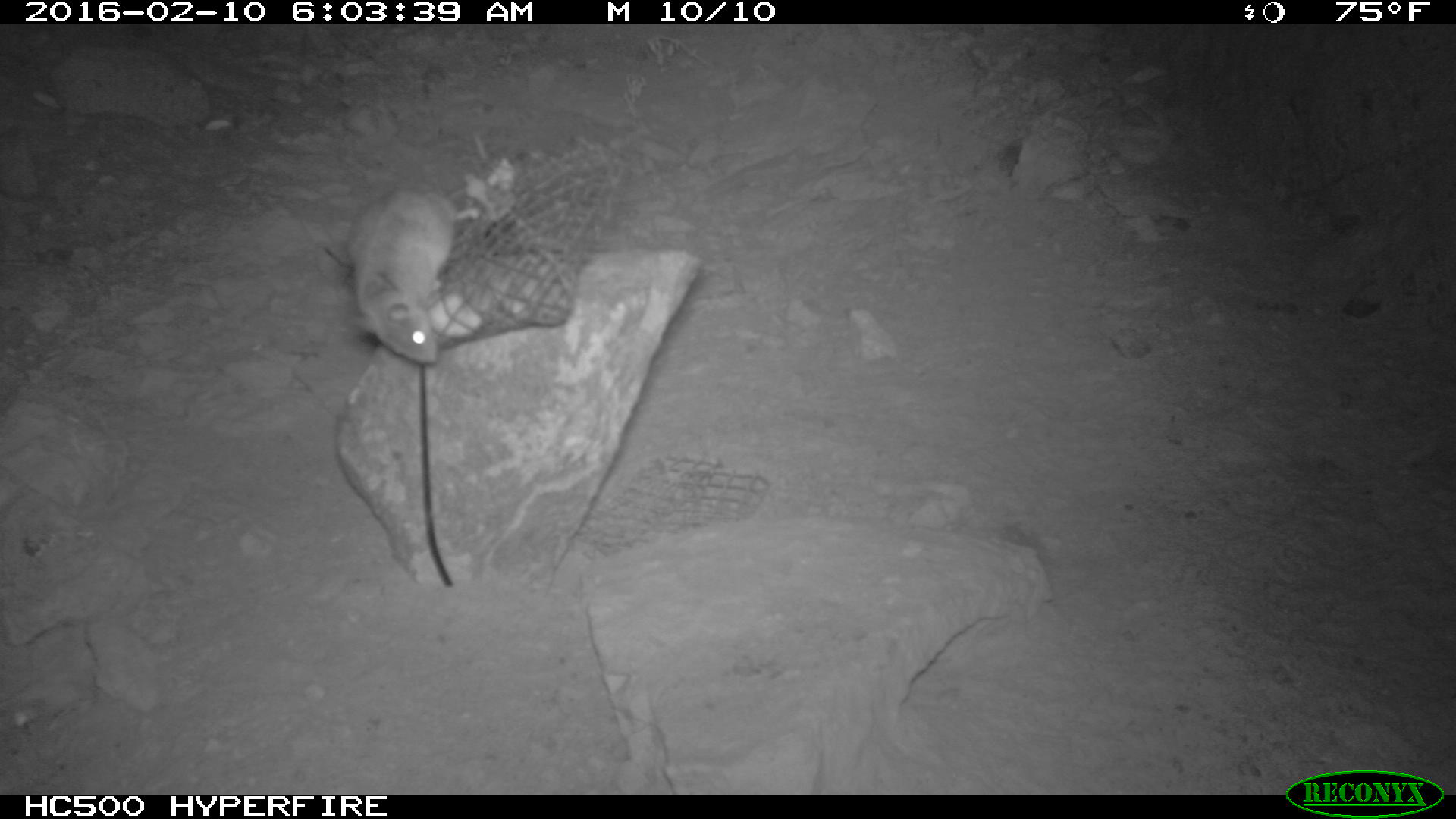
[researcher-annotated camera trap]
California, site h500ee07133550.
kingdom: Animalia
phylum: Chordata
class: Mammalia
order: Rodentia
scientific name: Rodentia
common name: rodent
Rodent (Rodentia).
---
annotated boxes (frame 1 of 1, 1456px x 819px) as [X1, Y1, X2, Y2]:
rodent: [343, 181, 485, 363]